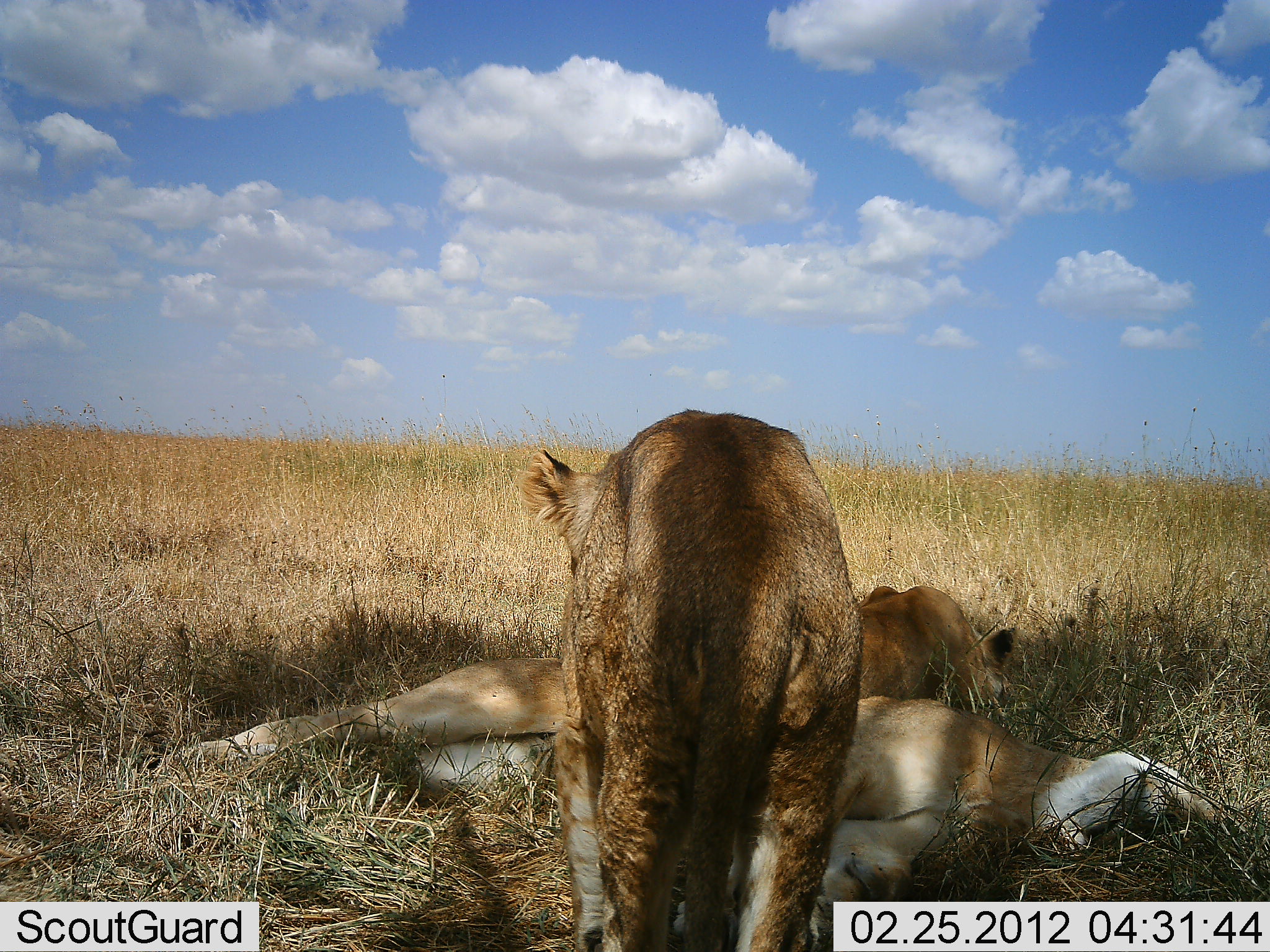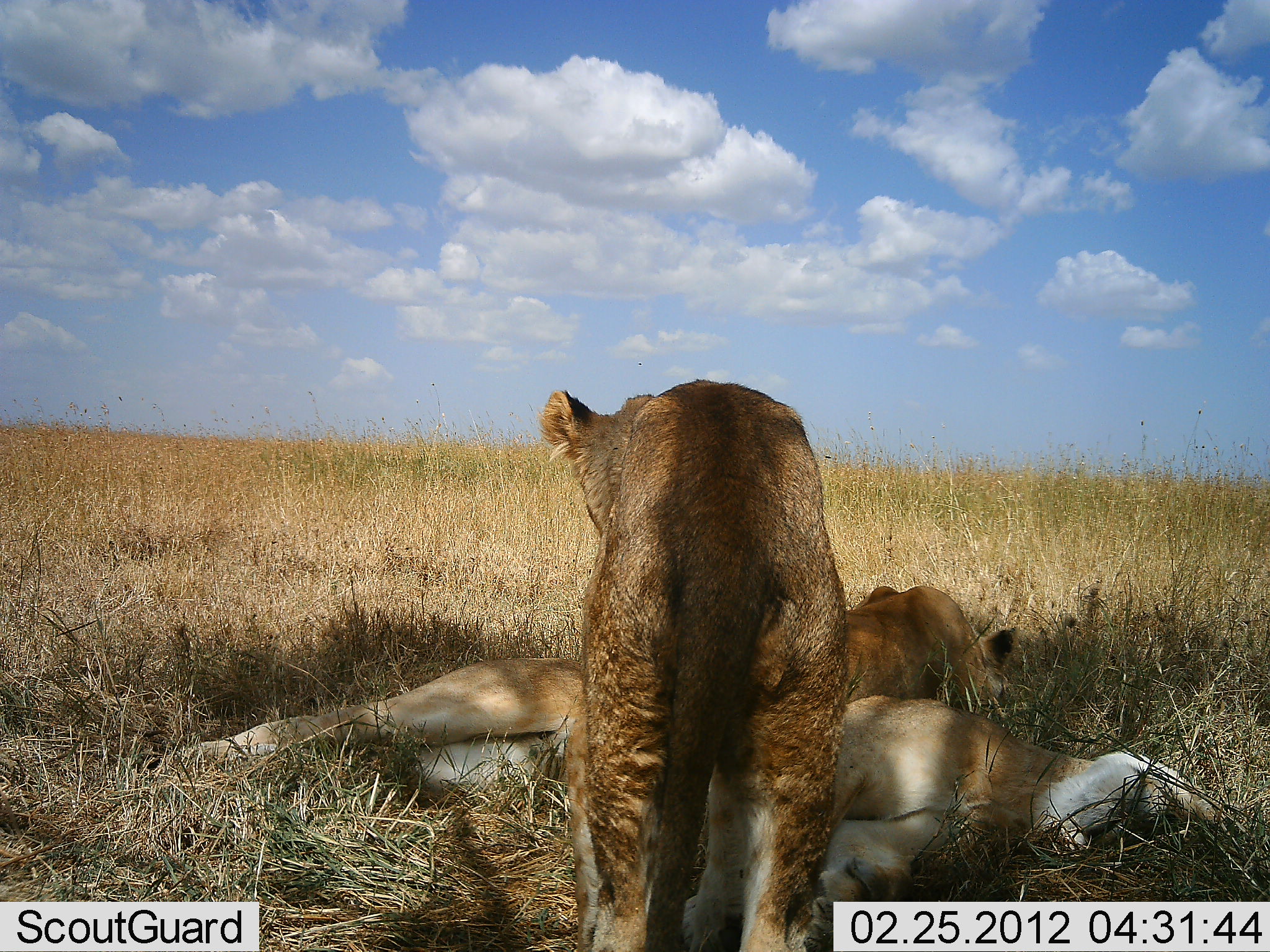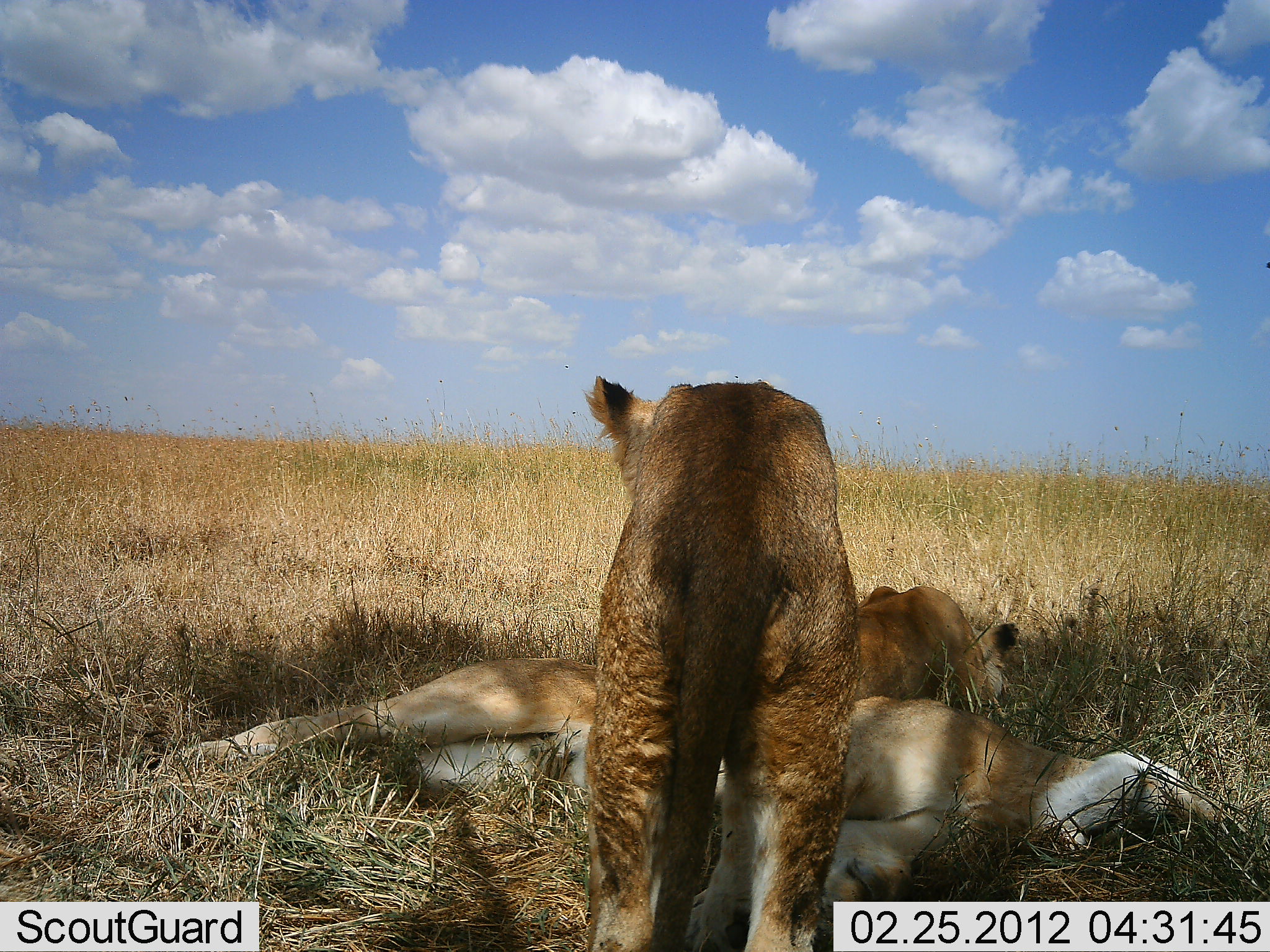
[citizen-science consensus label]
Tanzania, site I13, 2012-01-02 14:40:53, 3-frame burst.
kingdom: Animalia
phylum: Chordata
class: Mammalia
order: Carnivora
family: Felidae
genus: Panthera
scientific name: Panthera leo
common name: lion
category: lionfemale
Lionfemale (lion) (Panthera leo), count 3. Behavior (volunteer vote fractions): standing 47%, resting 100%, moving 7%, interacting 13%. Young present (vote fraction): 13%. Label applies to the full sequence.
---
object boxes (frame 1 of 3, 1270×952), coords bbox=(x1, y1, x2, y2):
animal: bbox=(516, 409, 864, 950); bbox=(195, 588, 1019, 799); bbox=(673, 696, 1222, 951)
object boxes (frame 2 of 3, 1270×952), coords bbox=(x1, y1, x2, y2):
animal: bbox=(538, 377, 843, 950); bbox=(180, 585, 1020, 785); bbox=(747, 694, 1225, 952)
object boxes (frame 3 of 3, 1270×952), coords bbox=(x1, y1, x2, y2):
animal: bbox=(184, 587, 1019, 795); bbox=(587, 375, 863, 950); bbox=(693, 696, 1214, 950)